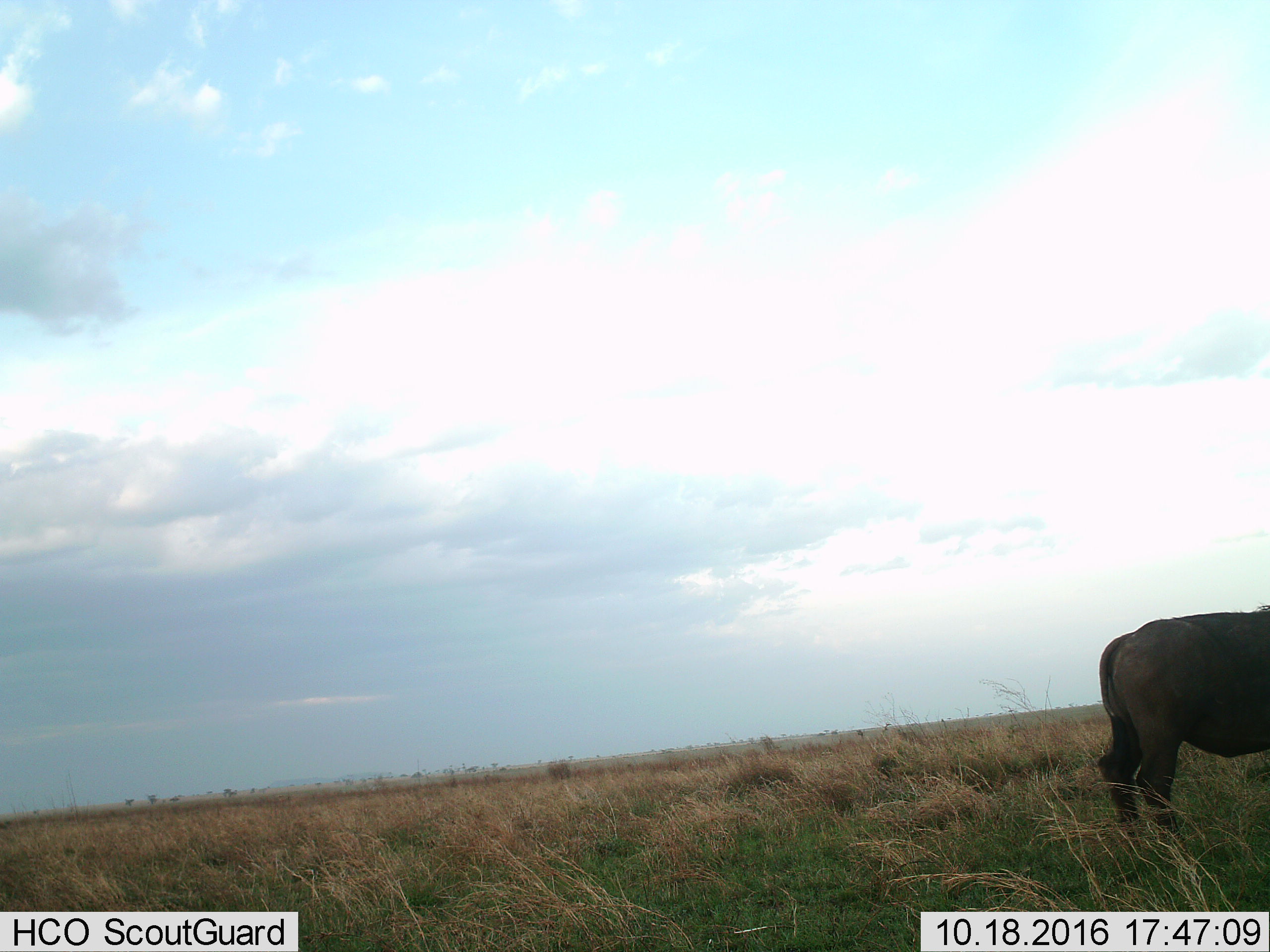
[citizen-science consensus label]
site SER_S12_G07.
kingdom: Animalia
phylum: Chordata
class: Mammalia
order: Artiodactyla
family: Bovidae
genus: Syncerus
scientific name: Syncerus caffer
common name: african buffalo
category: buffalo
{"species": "buffalo (african buffalo) (Syncerus caffer)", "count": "1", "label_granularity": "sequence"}